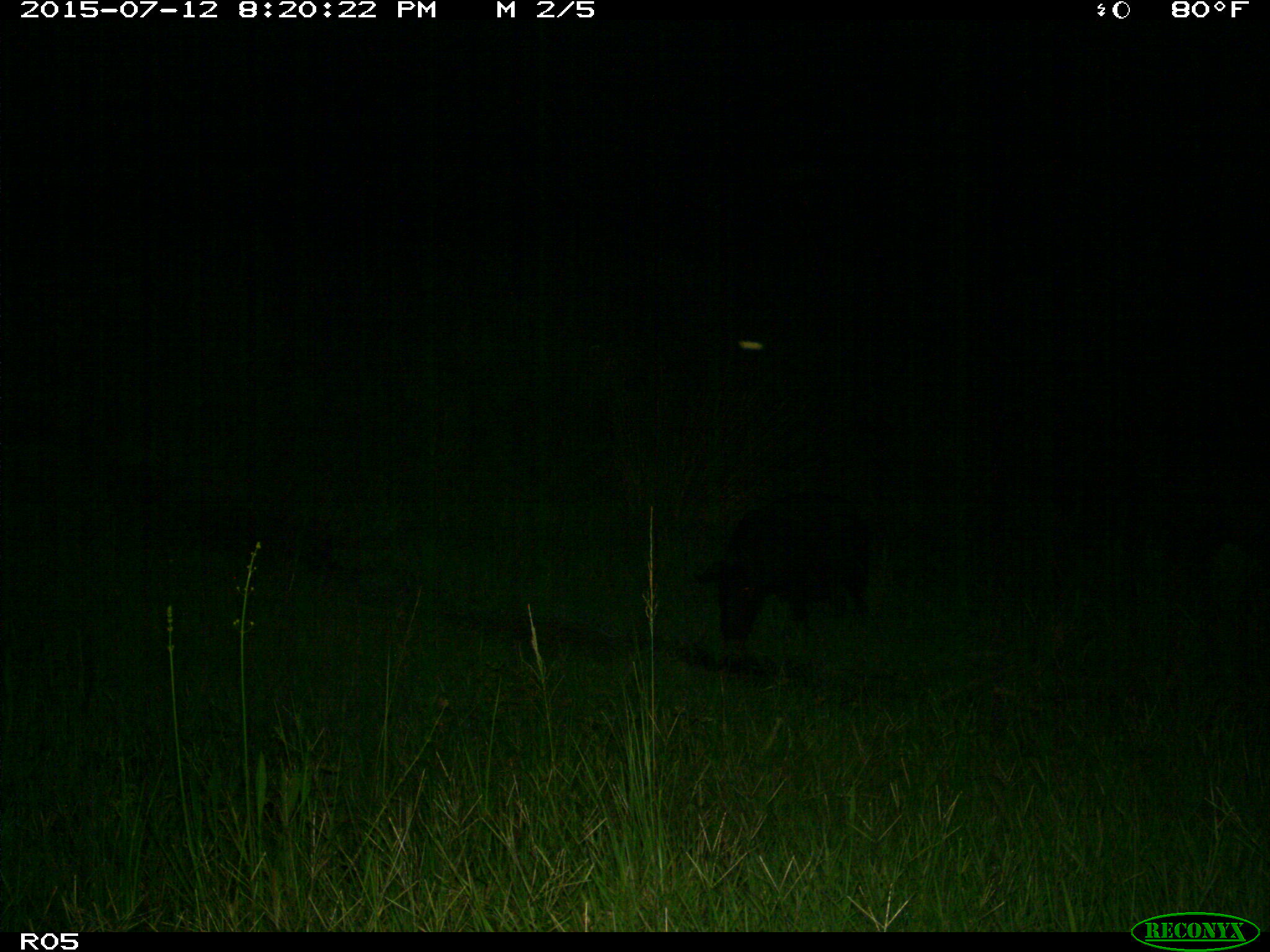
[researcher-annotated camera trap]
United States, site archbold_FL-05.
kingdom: Animalia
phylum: Chordata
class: Mammalia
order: Artiodactyla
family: Suidae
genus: Sus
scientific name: Sus scrofa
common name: wild boar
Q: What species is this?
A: Sus scrofa (wild boar).